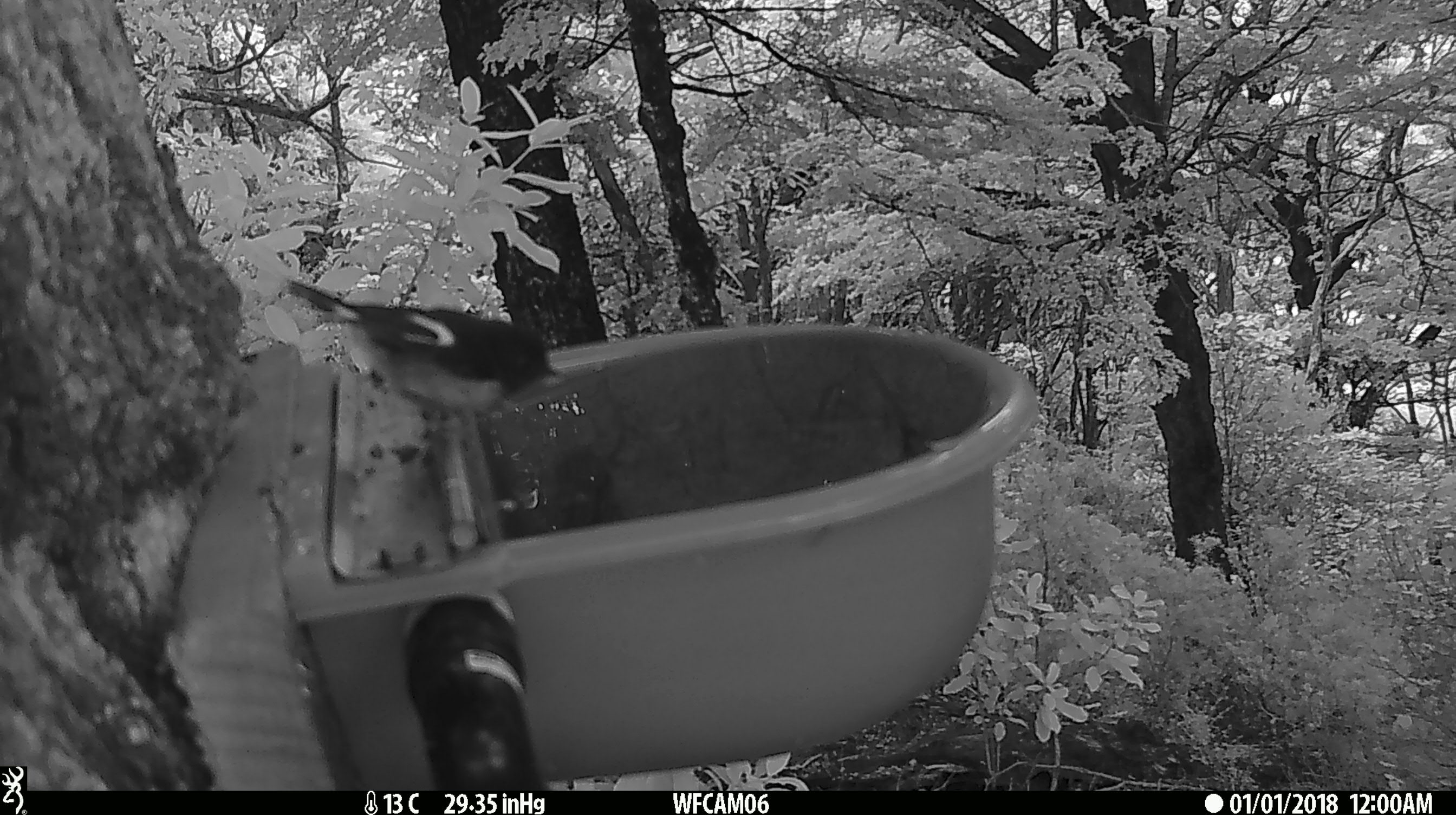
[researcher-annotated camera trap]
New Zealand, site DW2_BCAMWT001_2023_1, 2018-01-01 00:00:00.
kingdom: Animalia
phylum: Chordata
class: Aves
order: Passeriformes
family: Petroicidae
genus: Petroica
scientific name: Petroica macrocephala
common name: tomtit